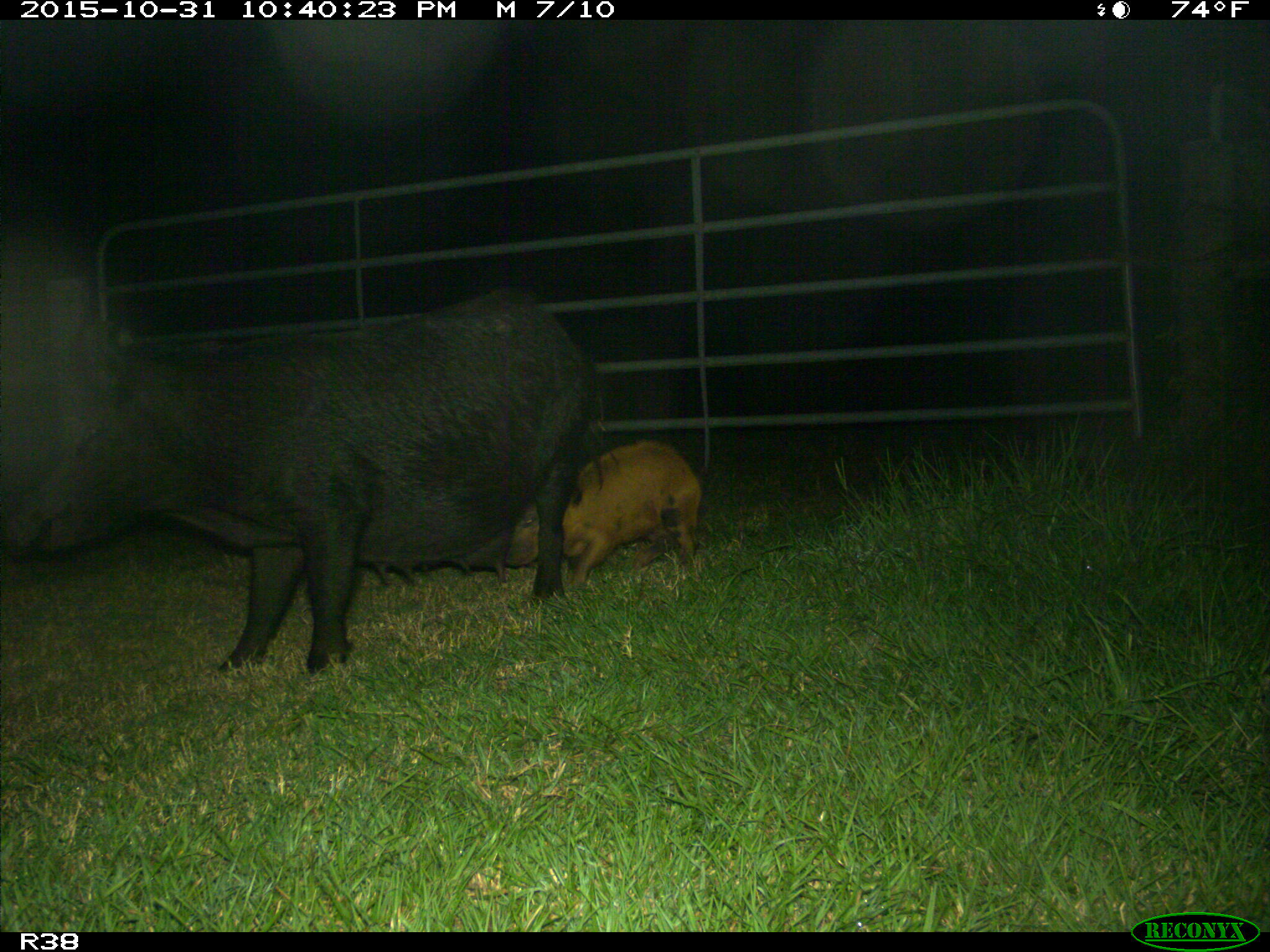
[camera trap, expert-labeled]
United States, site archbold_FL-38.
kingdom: Animalia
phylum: Chordata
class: Mammalia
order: Artiodactyla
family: Suidae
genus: Sus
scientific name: Sus scrofa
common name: wild boar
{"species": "Sus scrofa (wild boar)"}